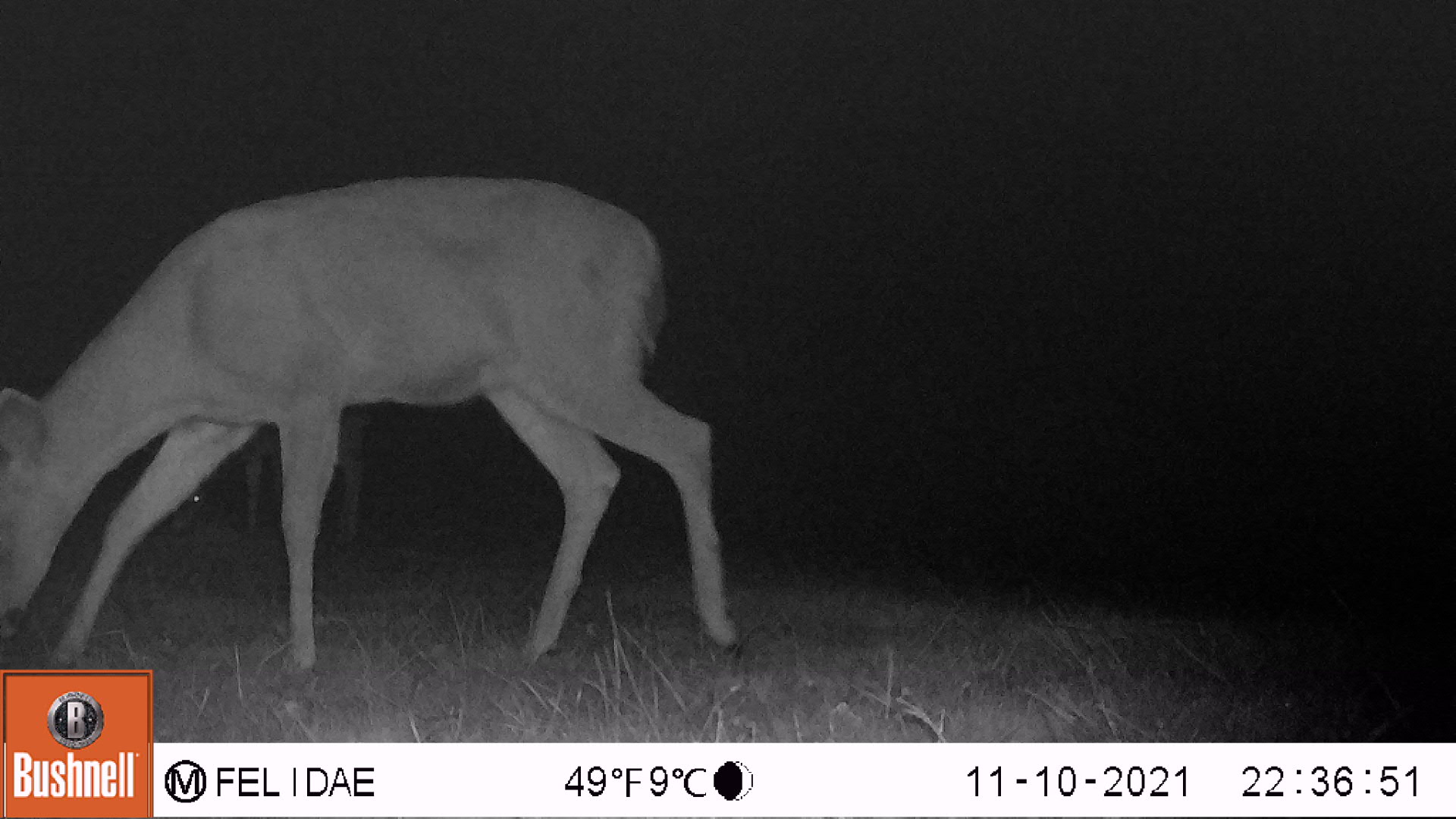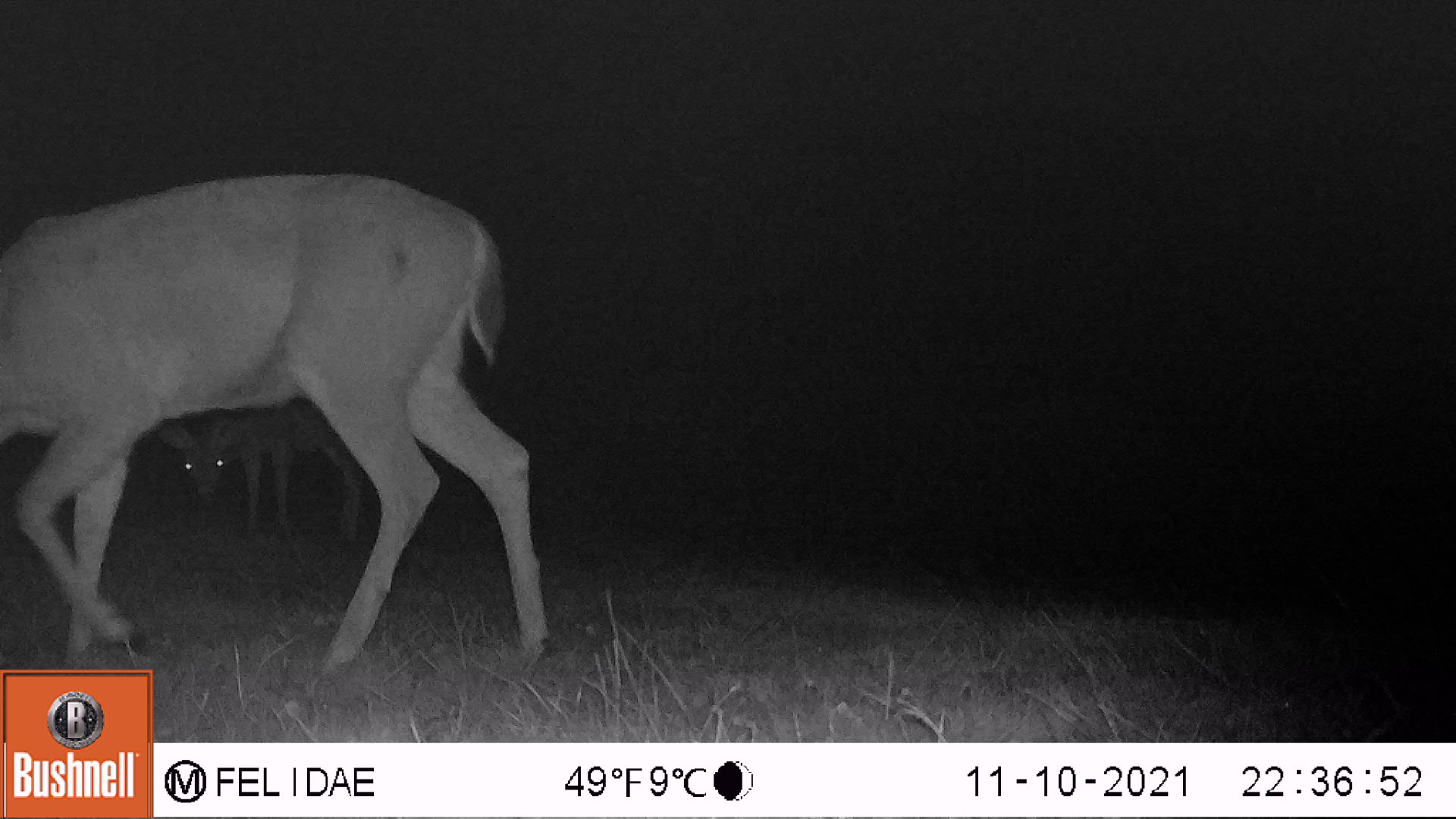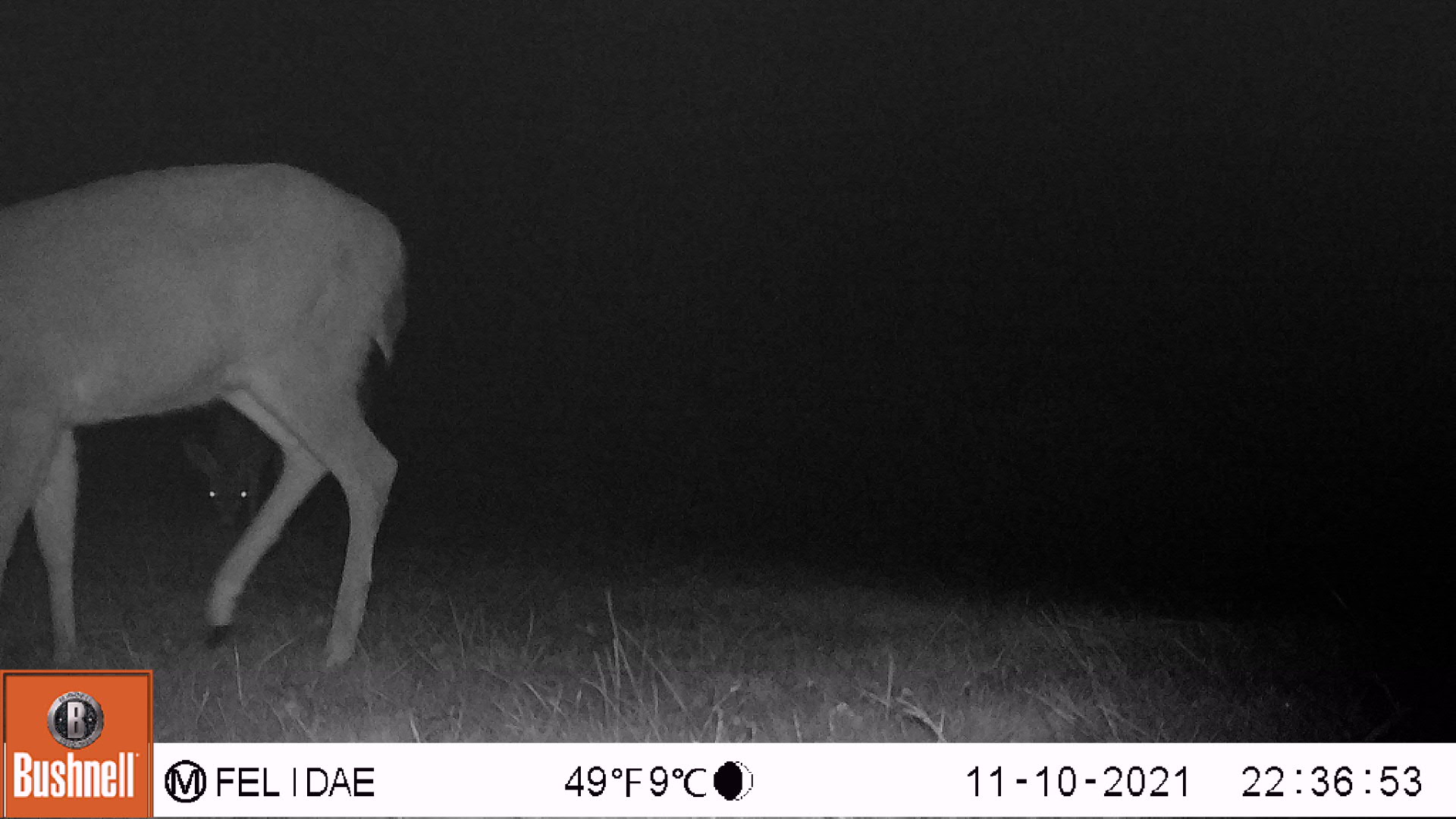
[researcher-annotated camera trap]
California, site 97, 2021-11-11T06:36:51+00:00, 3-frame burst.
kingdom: Animalia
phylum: Chordata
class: Mammalia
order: Artiodactyla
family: Cervidae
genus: Odocoileus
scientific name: Odocoileus hemionus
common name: mule deer